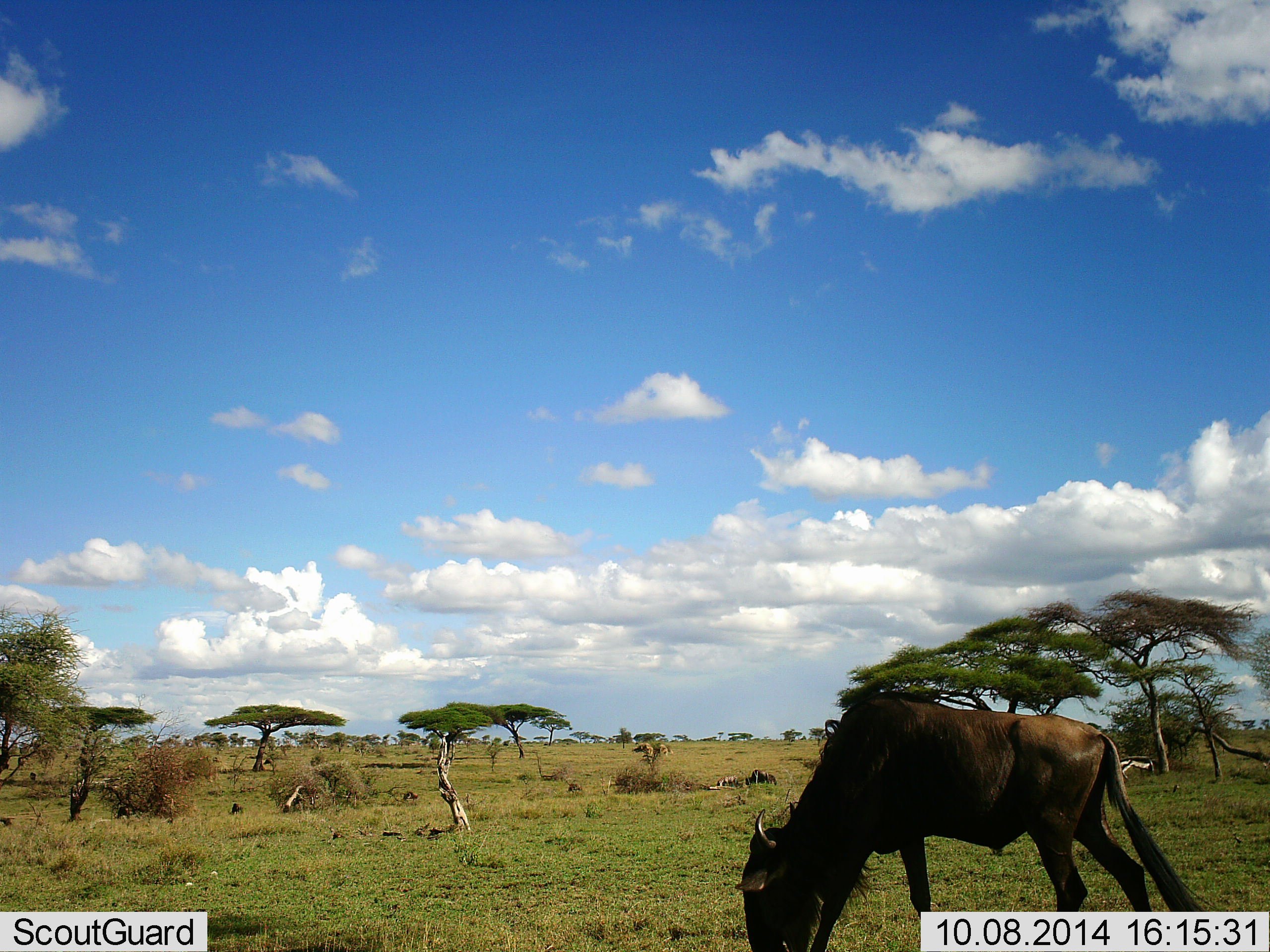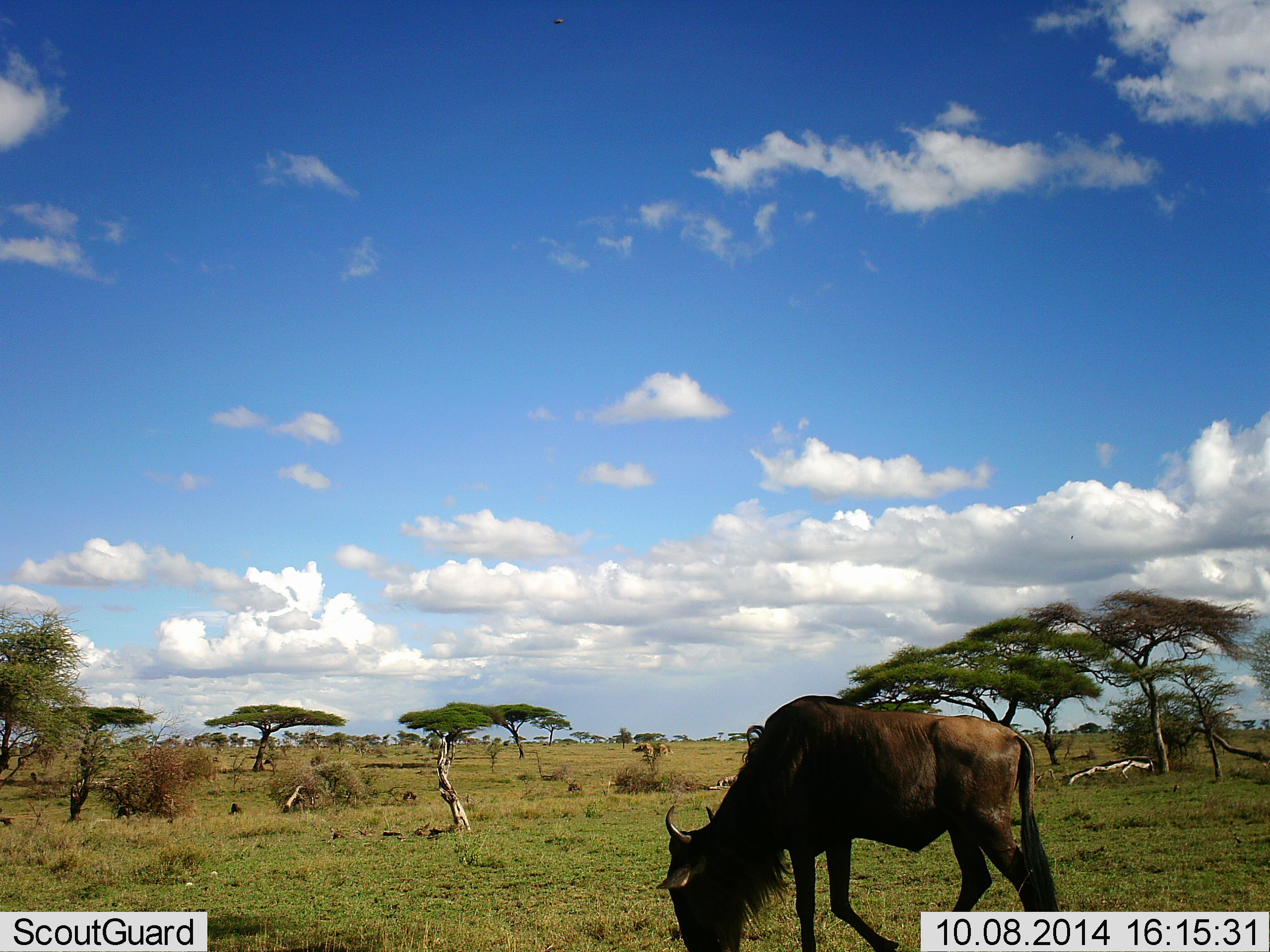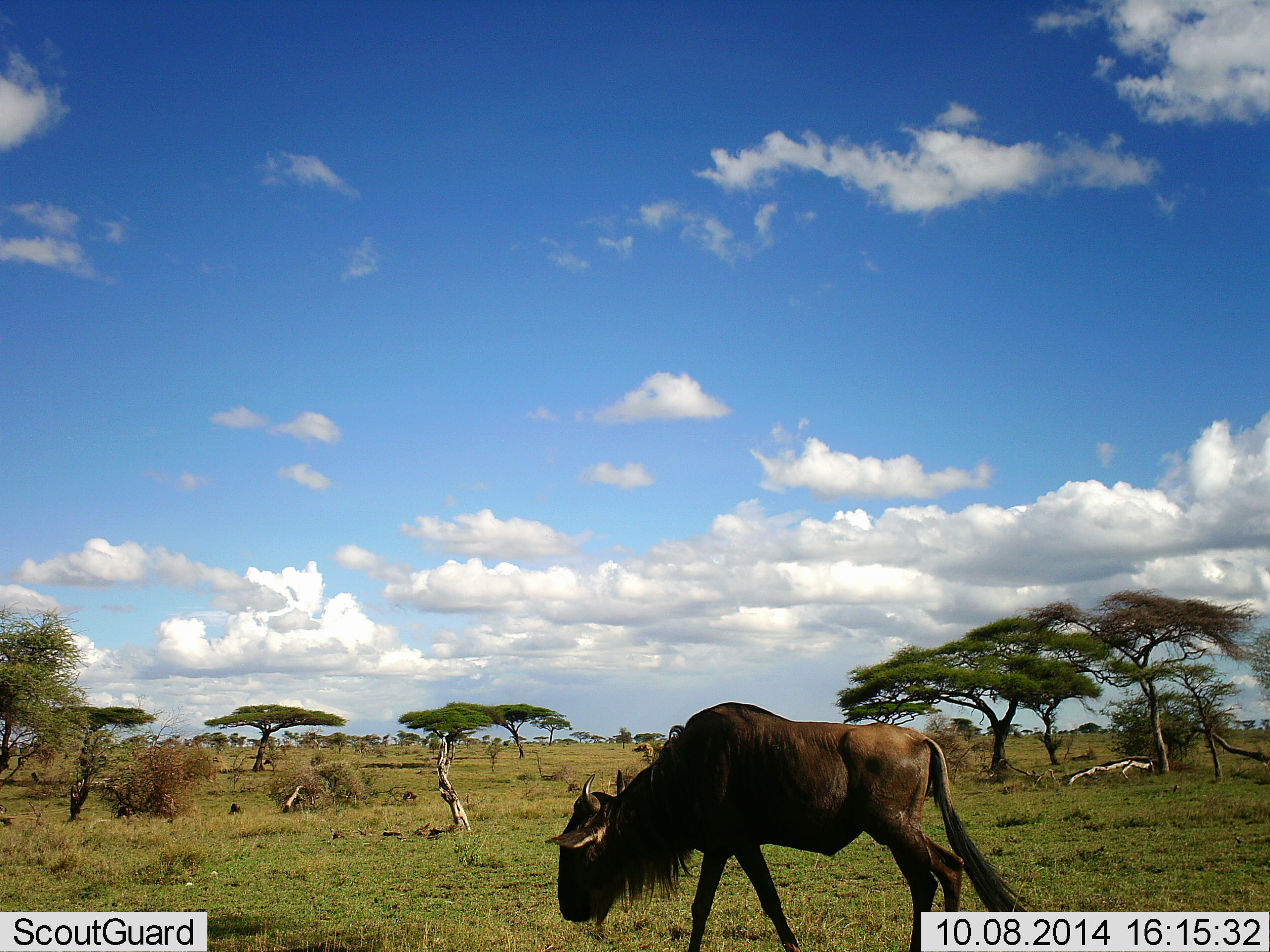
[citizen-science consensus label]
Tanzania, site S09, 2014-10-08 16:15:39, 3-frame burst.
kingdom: Animalia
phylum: Chordata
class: Mammalia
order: Artiodactyla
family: Bovidae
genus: Connochaetes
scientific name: Connochaetes taurinus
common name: blue wildebeest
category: wildebeest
Wildebeest (blue wildebeest) (Connochaetes taurinus), count 1. Behavior (volunteer vote fractions): standing 20%, resting 0%, moving 30%, interacting 0%. Young present (vote fraction): 0%. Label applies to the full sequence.